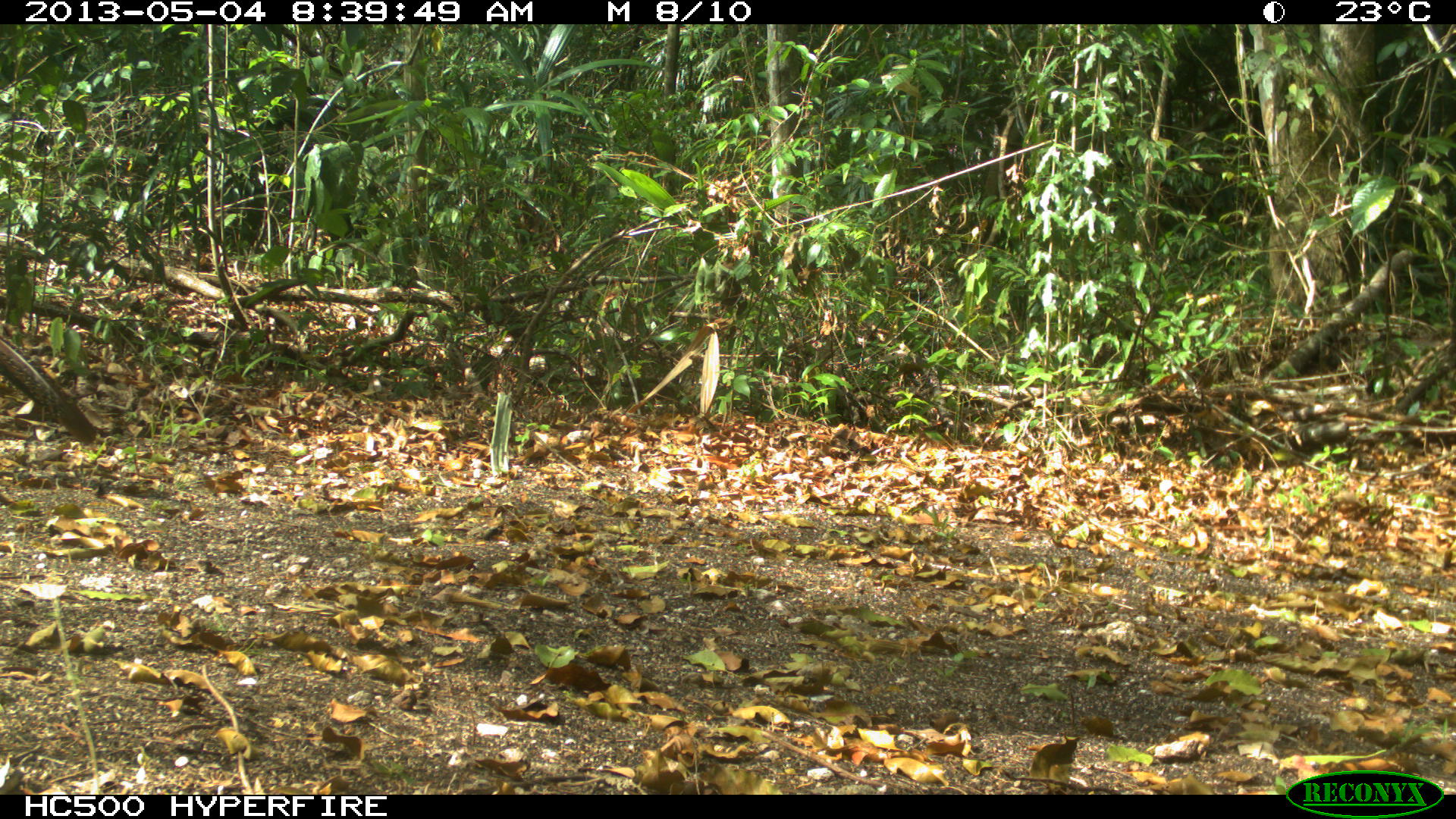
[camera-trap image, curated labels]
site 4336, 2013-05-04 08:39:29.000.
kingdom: Animalia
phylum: Chordata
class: Aves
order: Galliformes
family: Cracidae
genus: Crax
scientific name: Crax rubra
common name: great curassow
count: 2